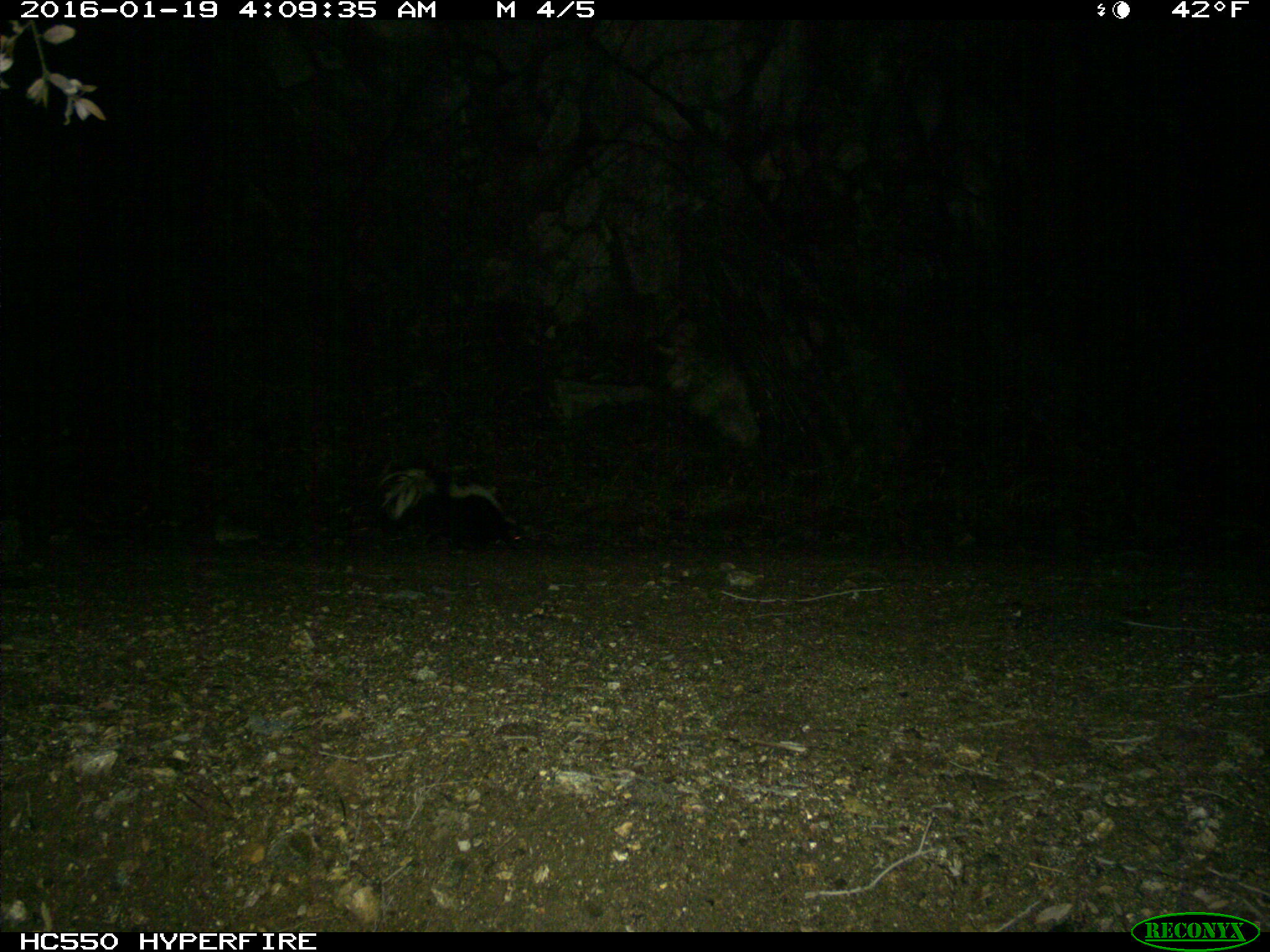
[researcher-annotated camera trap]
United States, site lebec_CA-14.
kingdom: Animalia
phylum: Chordata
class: Mammalia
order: Carnivora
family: Mephitidae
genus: Mephitis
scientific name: Mephitis mephitis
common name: striped skunk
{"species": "Mephitis mephitis (striped skunk)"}